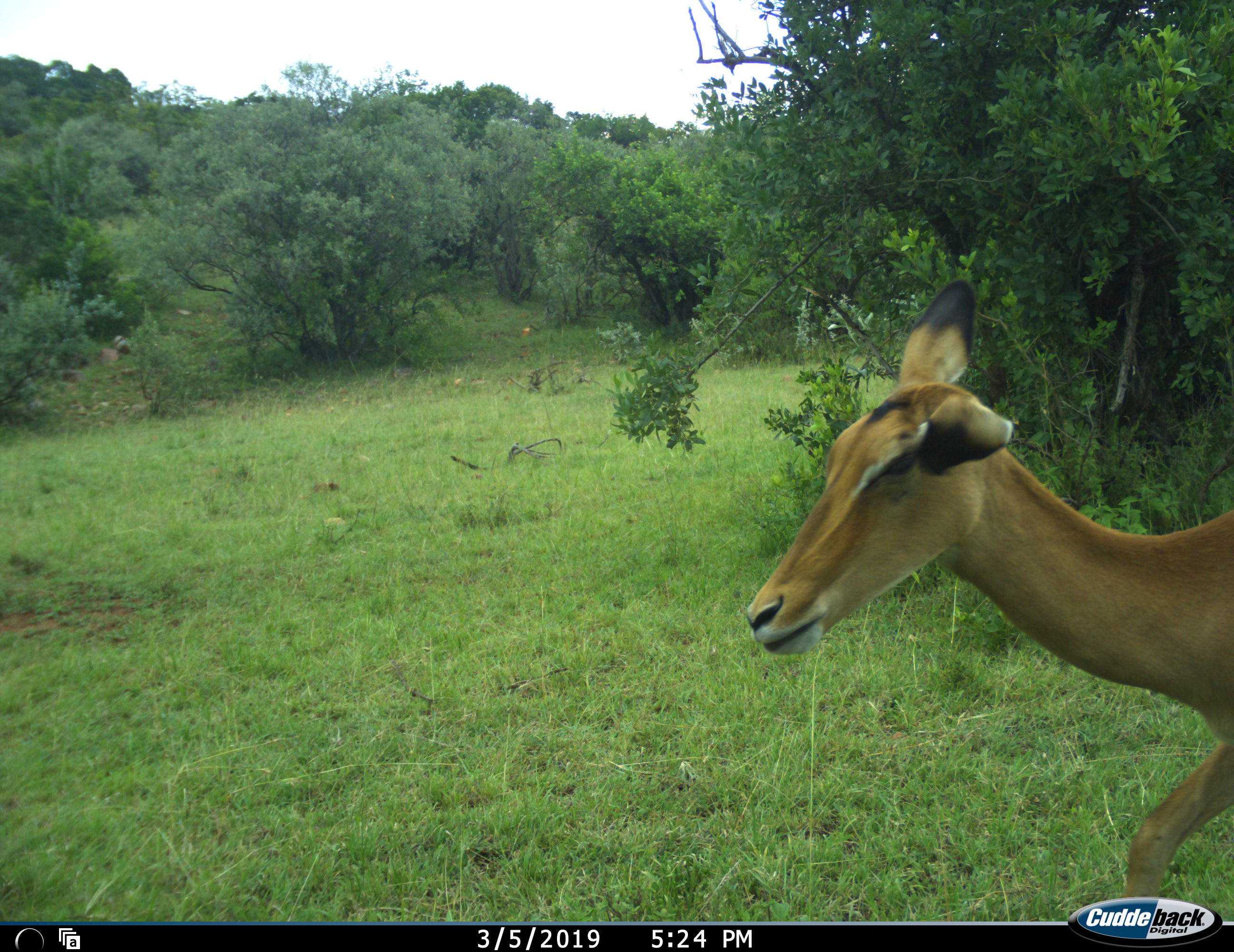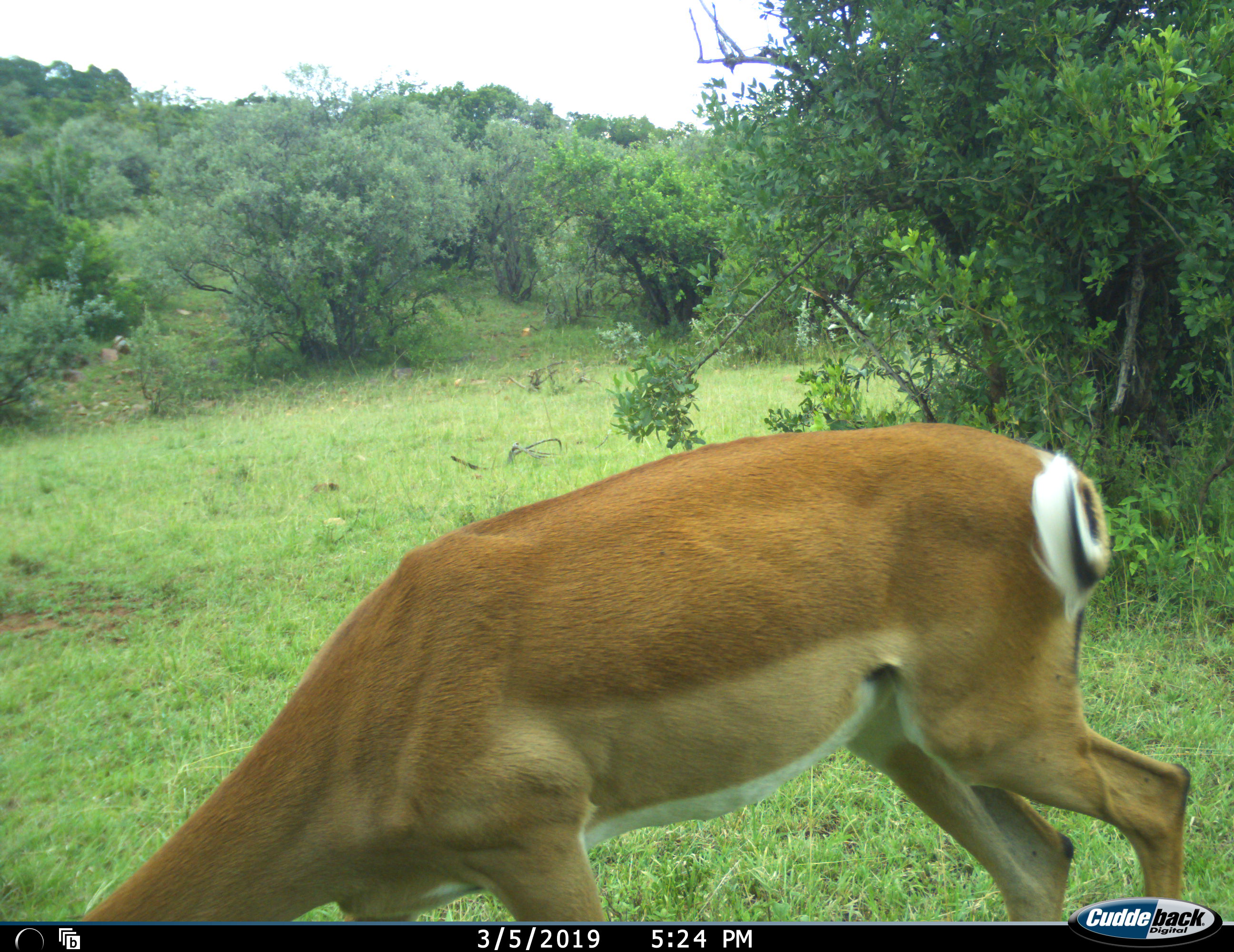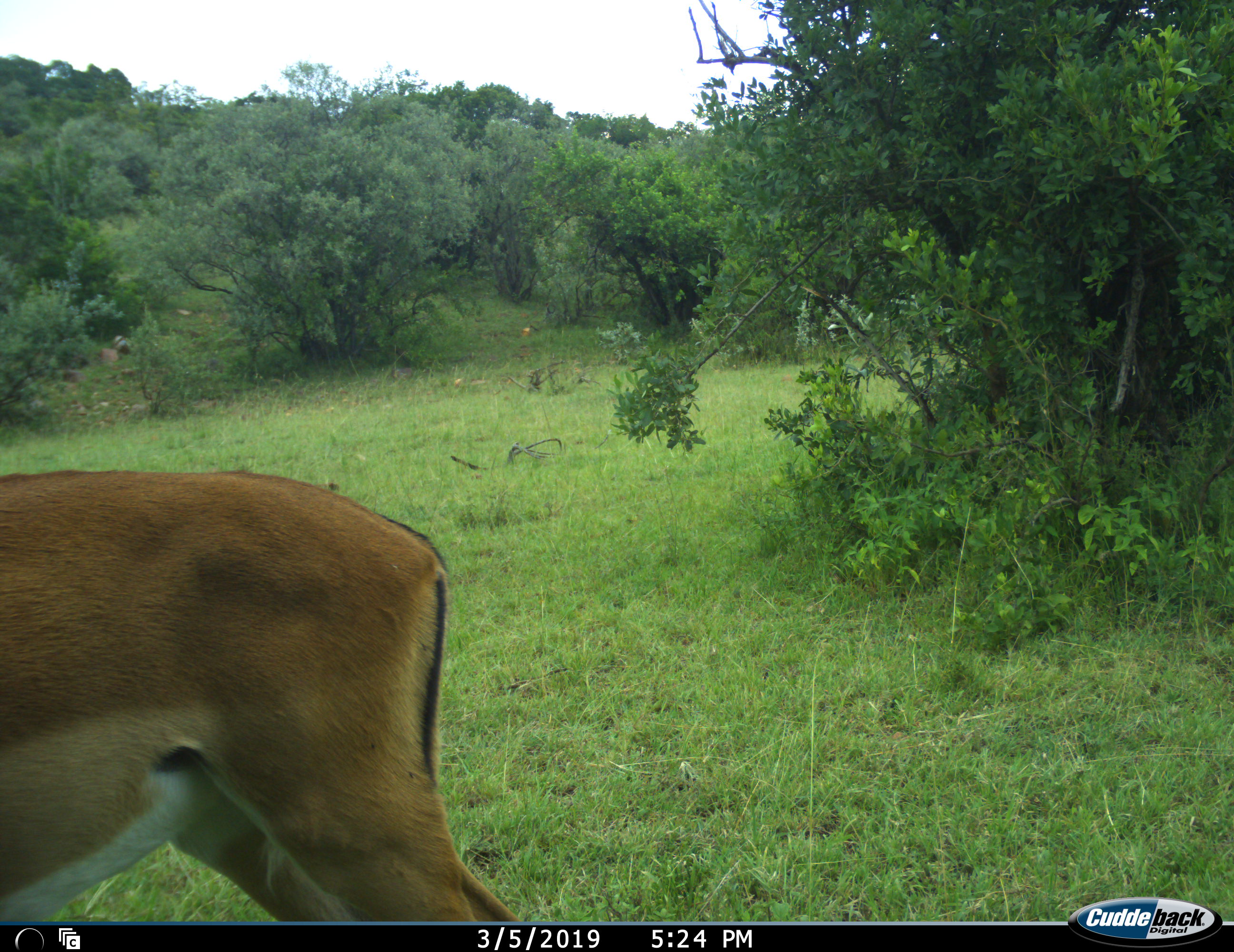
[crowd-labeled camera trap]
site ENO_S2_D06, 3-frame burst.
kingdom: Animalia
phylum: Chordata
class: Mammalia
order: Artiodactyla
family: Bovidae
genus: Aepyceros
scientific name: Aepyceros melampus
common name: impala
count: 1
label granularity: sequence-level